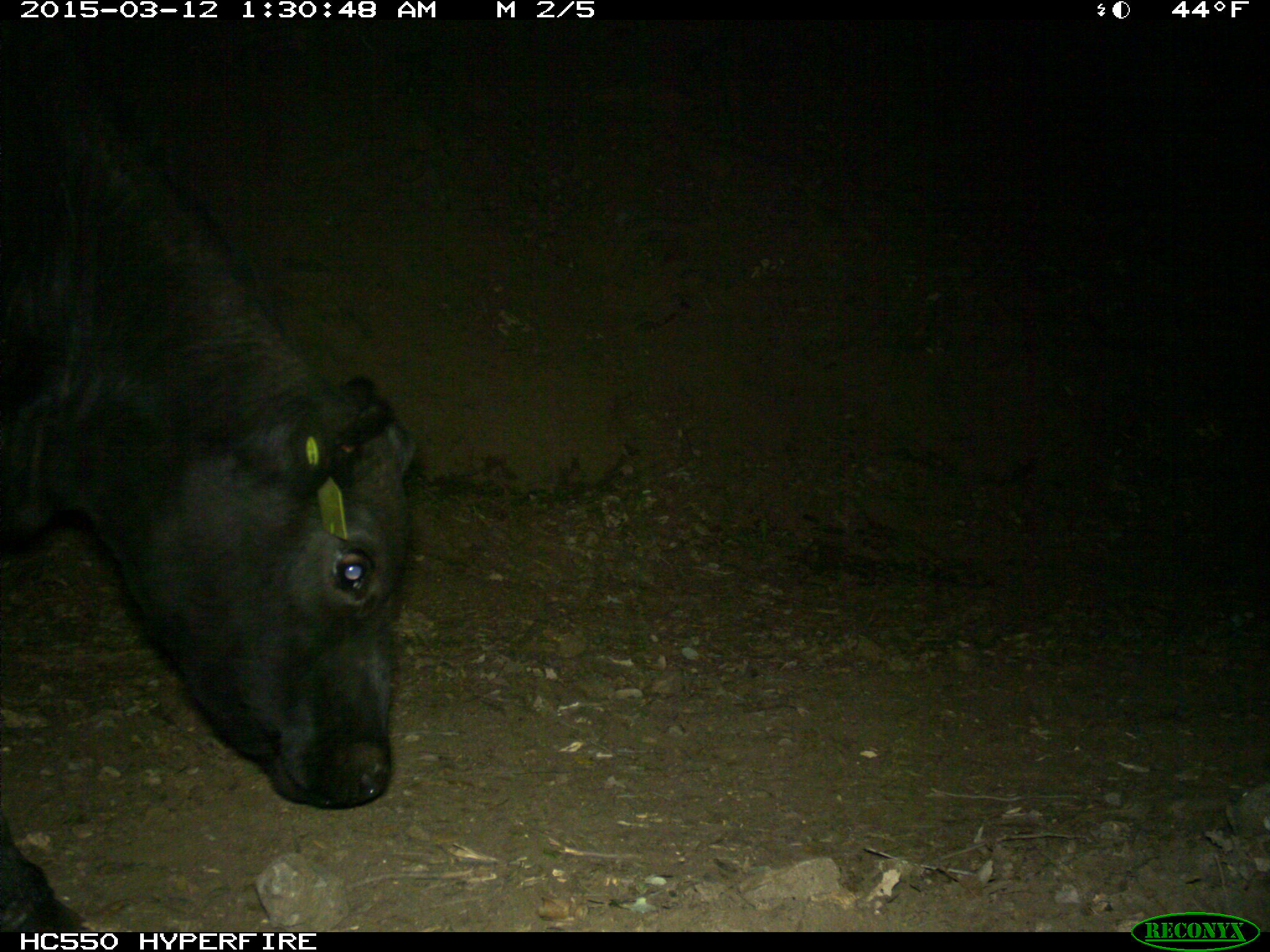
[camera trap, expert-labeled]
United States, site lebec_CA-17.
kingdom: Animalia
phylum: Chordata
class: Mammalia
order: Artiodactyla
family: Bovidae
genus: Bos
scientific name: Bos taurus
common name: domestic cow